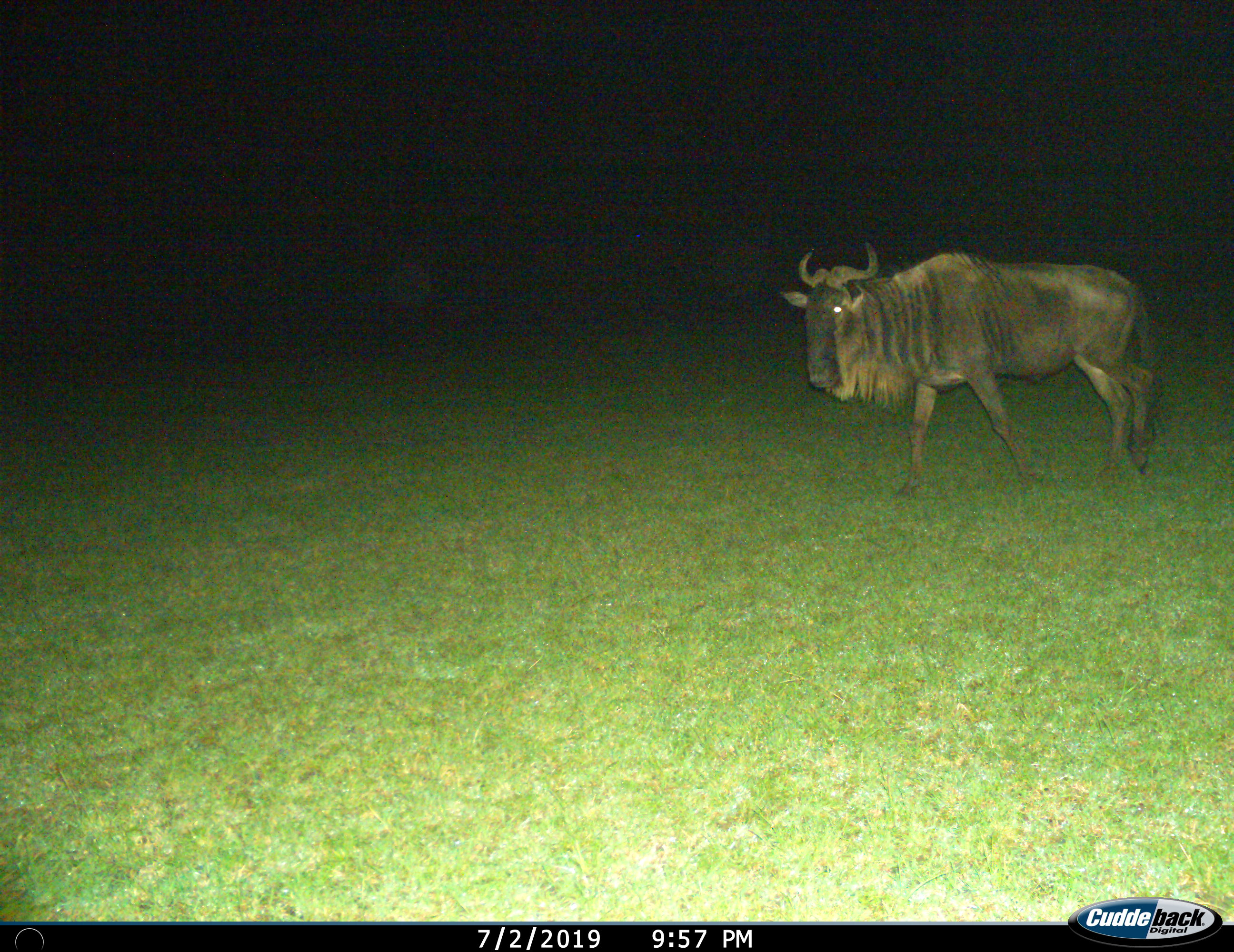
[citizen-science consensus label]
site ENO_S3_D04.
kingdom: Animalia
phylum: Chordata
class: Mammalia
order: Artiodactyla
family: Bovidae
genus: Connochaetes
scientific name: Connochaetes taurinus taurinus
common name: blue wildebeest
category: wildebeestblue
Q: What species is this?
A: Wildebeestblue (blue wildebeest) (Connochaetes taurinus taurinus).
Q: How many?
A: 1.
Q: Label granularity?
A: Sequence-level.